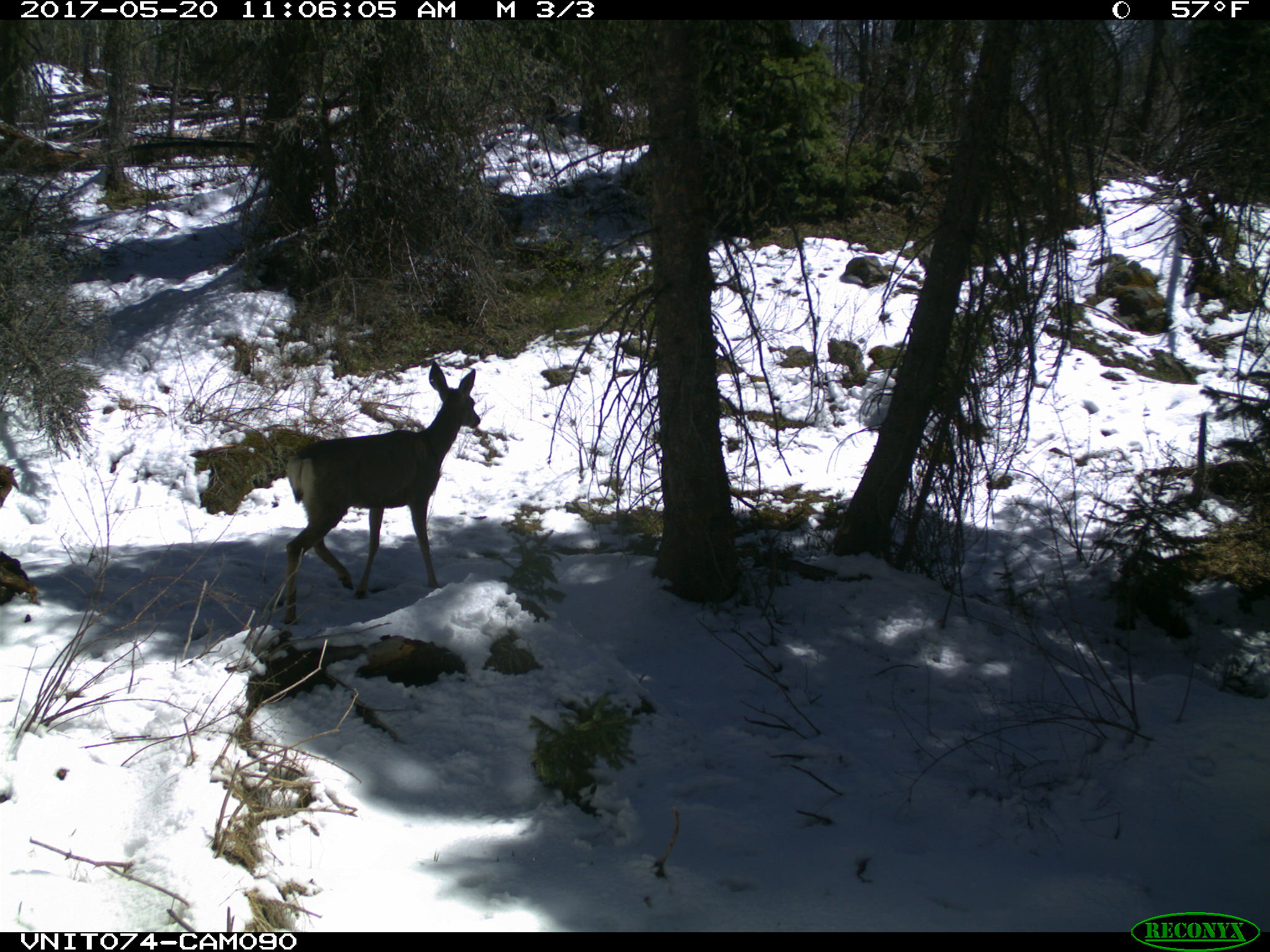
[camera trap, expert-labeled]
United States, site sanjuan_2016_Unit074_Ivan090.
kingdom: Animalia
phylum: Chordata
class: Mammalia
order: Artiodactyla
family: Cervidae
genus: Odocoileus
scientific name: Odocoileus hemionus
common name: mule deer